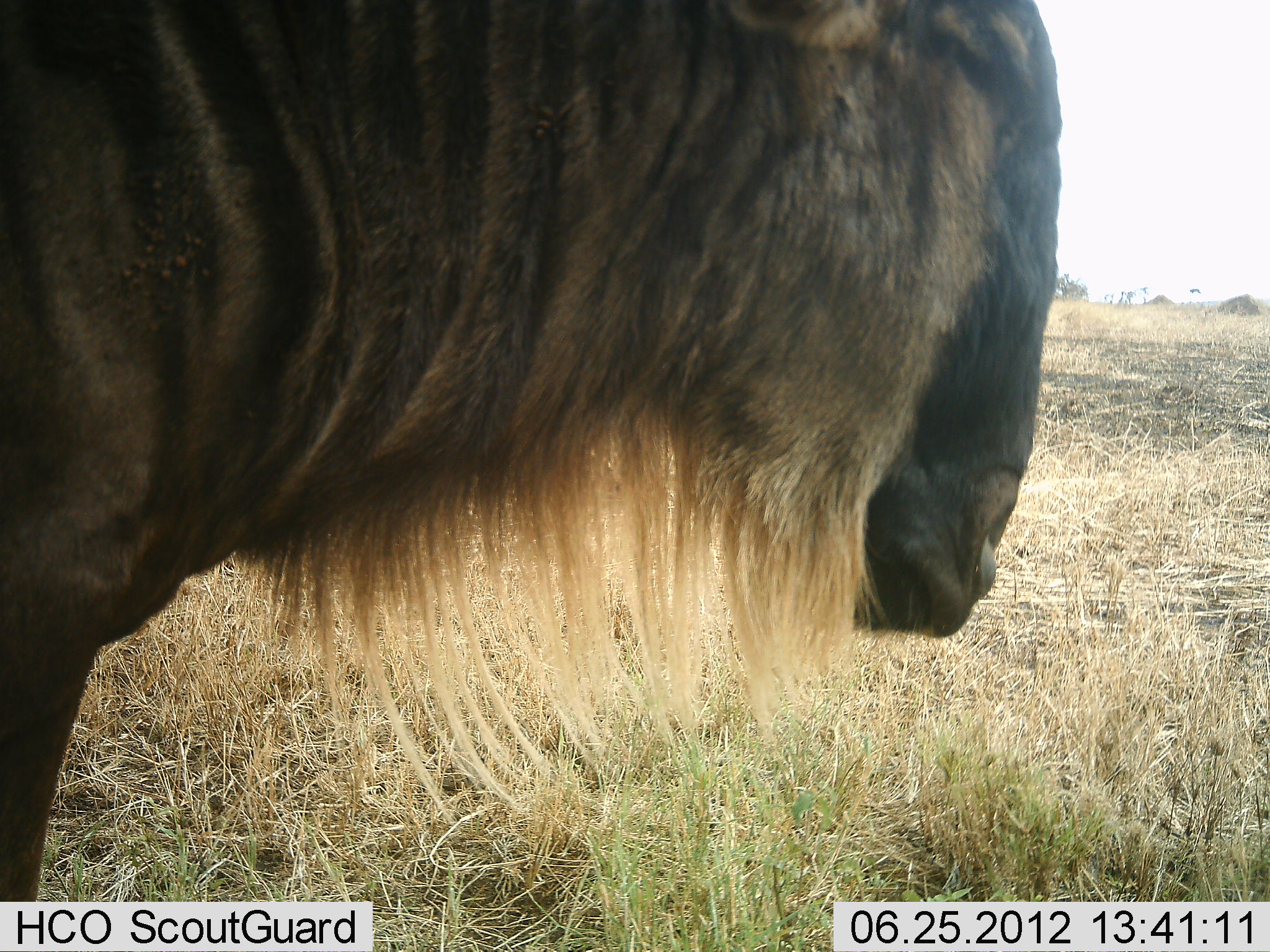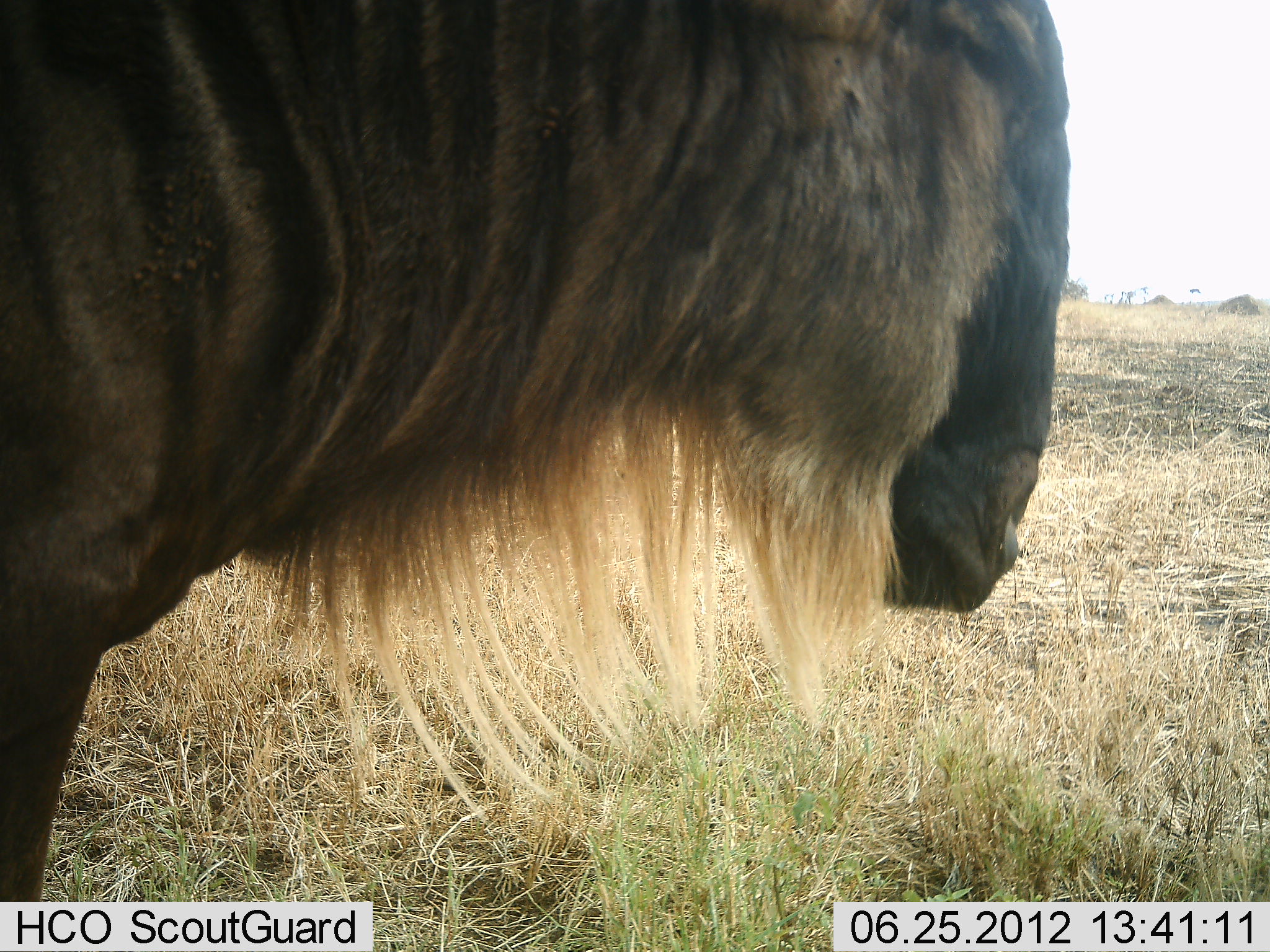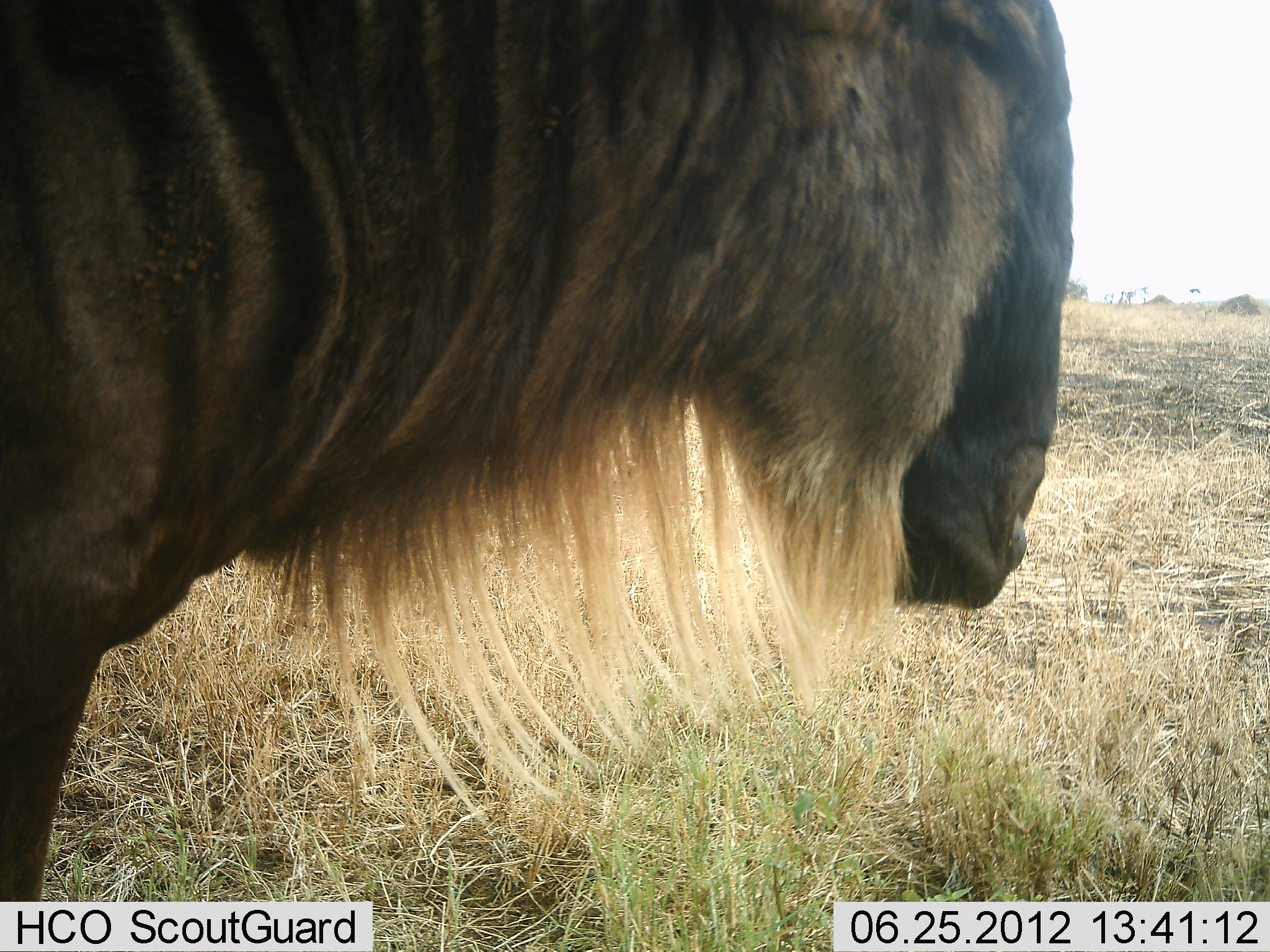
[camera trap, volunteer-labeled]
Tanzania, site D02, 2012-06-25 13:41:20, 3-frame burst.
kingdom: Animalia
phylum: Chordata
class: Mammalia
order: Artiodactyla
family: Bovidae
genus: Connochaetes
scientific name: Connochaetes taurinus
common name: blue wildebeest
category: wildebeest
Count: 1.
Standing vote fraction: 100%.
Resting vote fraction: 0%.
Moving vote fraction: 0%.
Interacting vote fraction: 0%.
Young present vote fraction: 0%.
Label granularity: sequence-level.